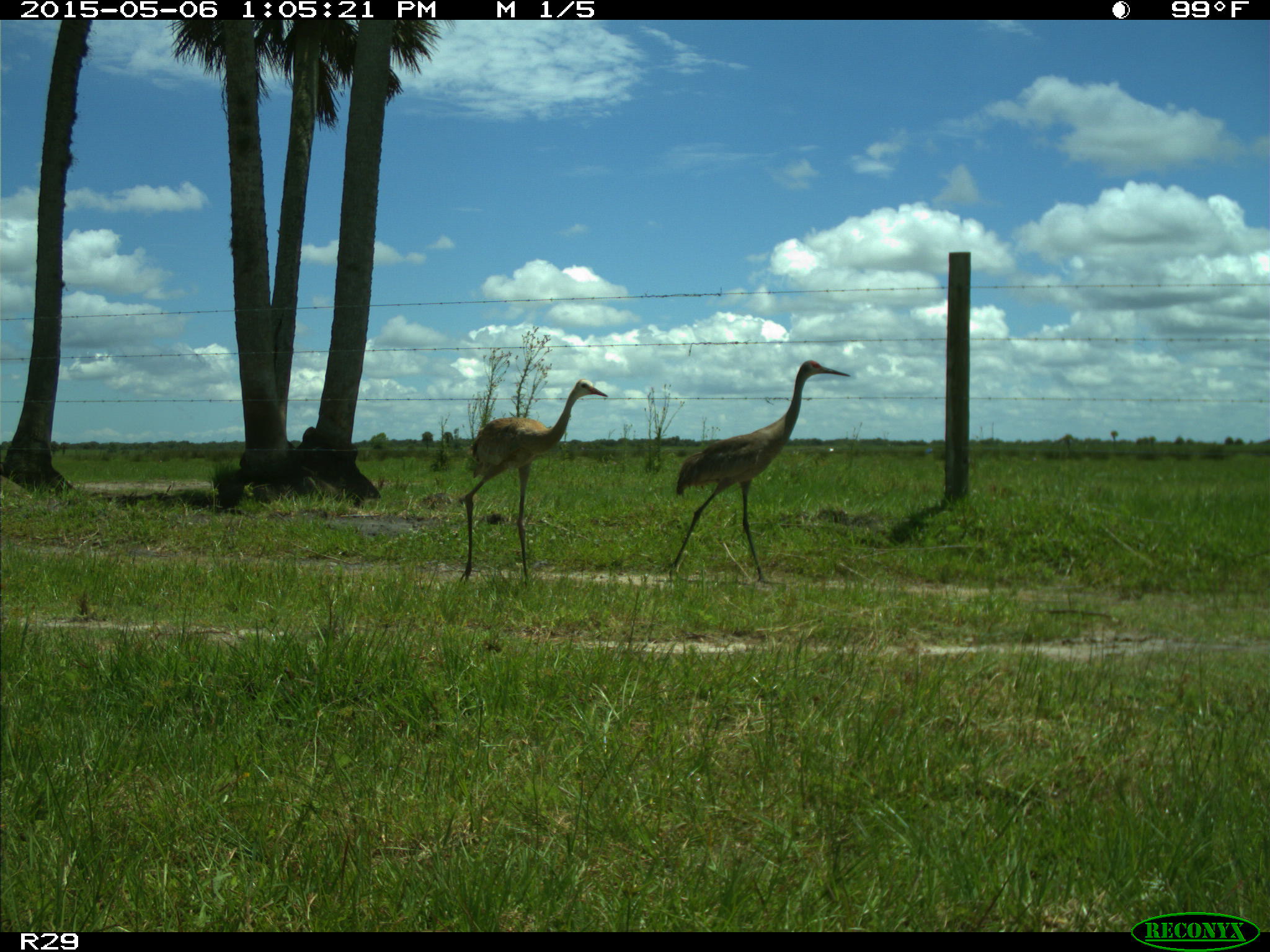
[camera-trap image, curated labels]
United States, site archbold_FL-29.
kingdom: Animalia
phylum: Chordata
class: Aves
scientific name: Aves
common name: birds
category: unidentified bird